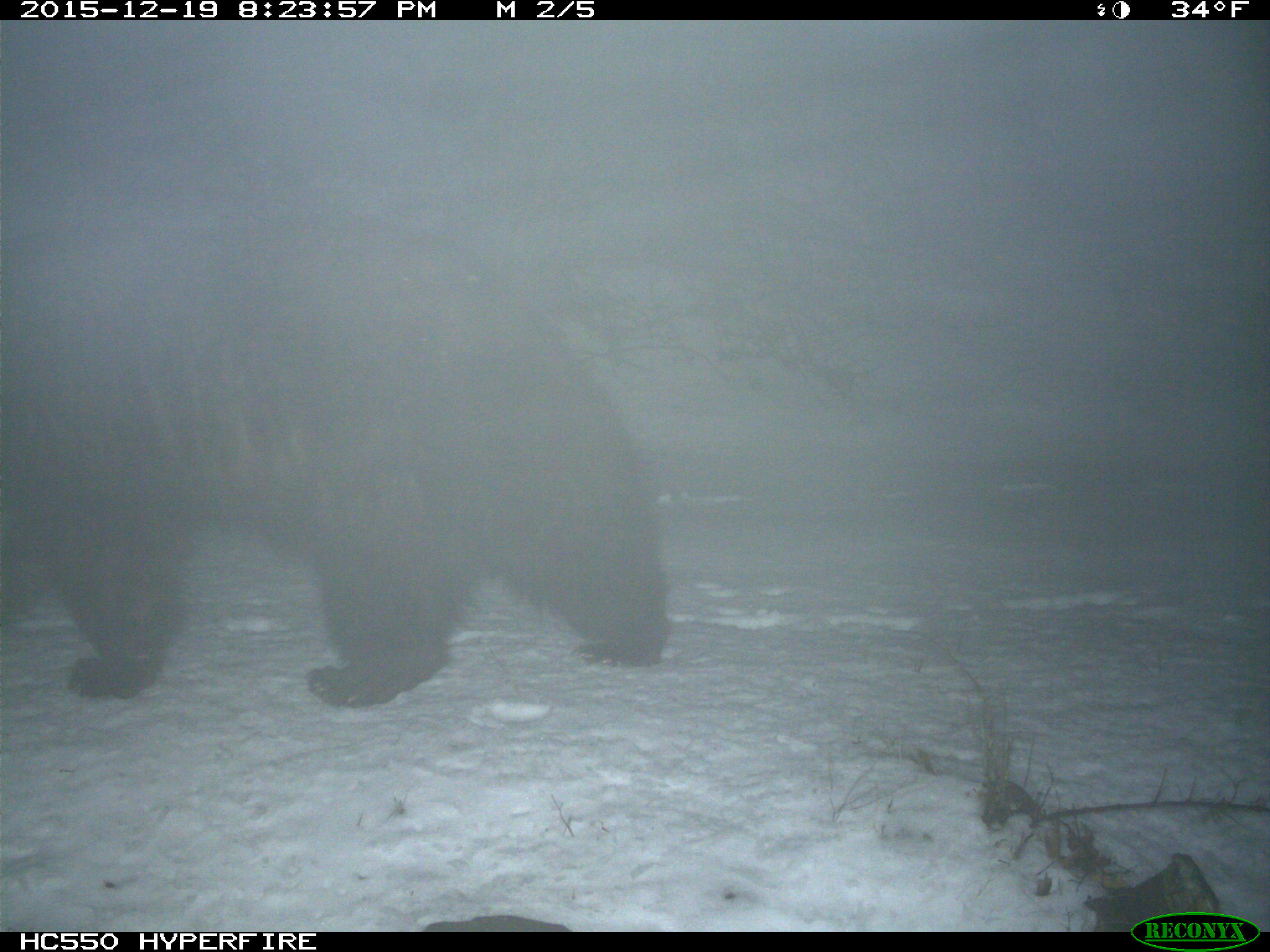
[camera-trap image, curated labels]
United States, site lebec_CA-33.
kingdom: Animalia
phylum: Chordata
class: Mammalia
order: Carnivora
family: Ursidae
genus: Ursus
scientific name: Ursus americanus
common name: american black bear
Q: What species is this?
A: Ursus americanus (american black bear).